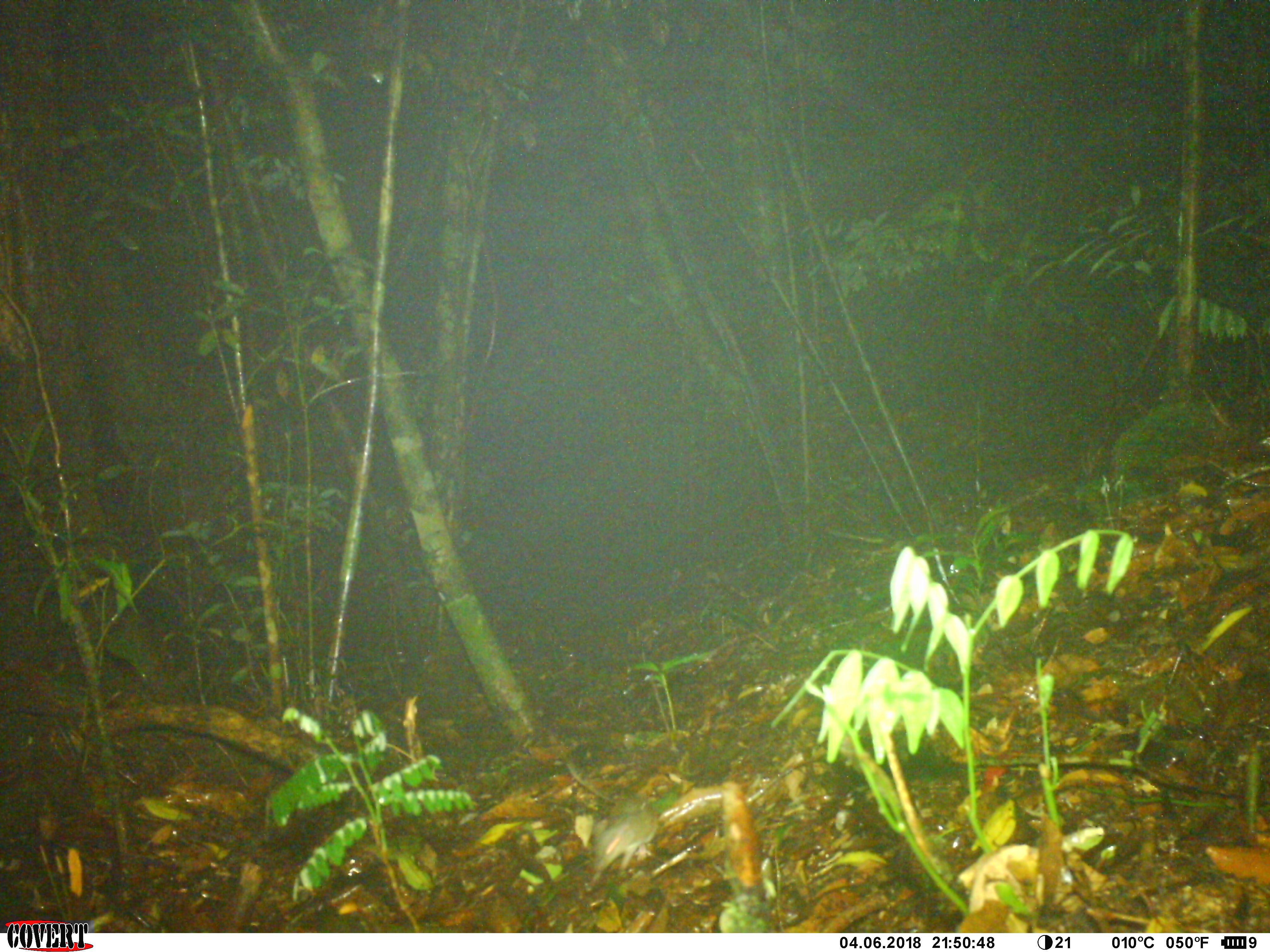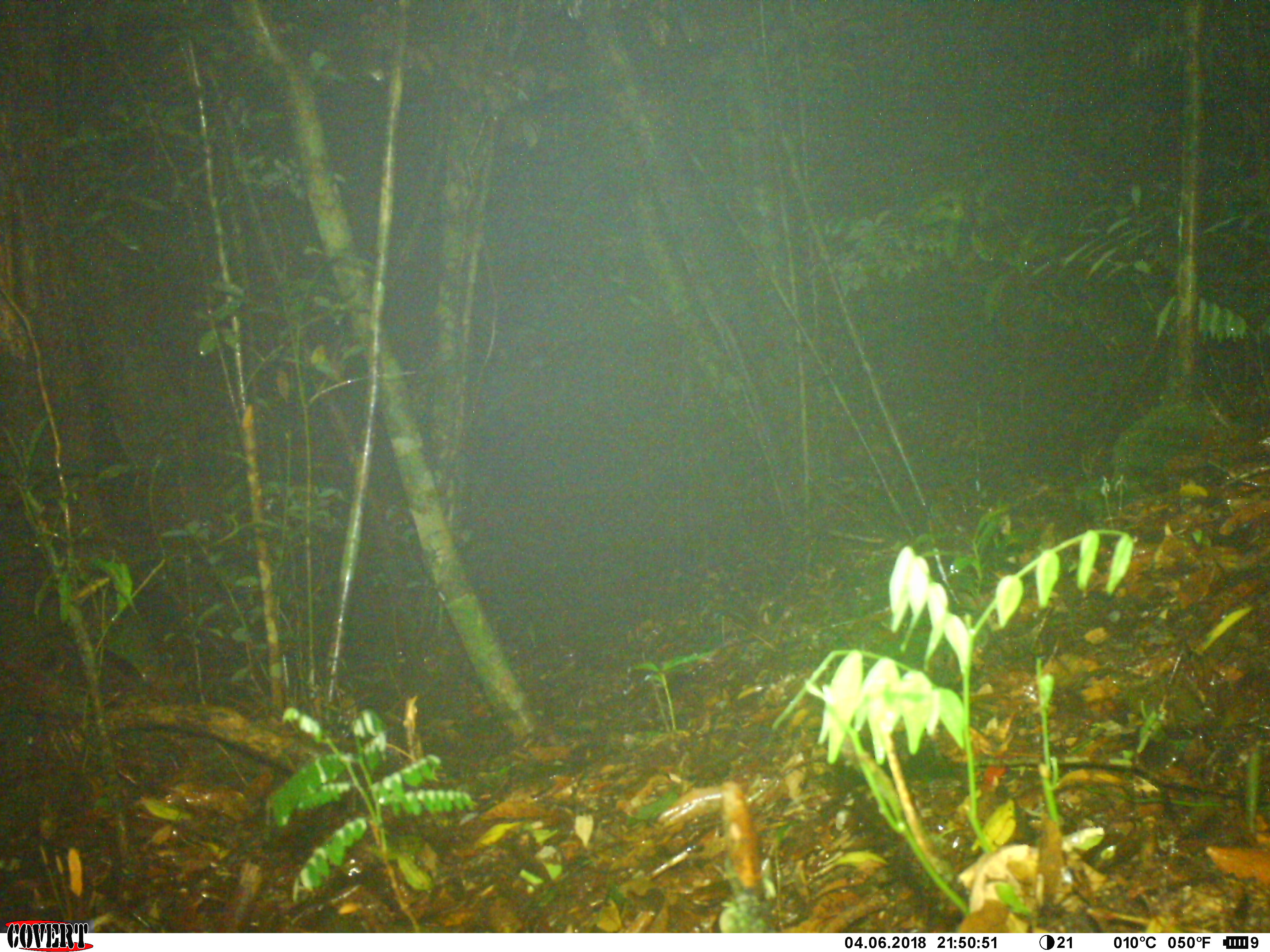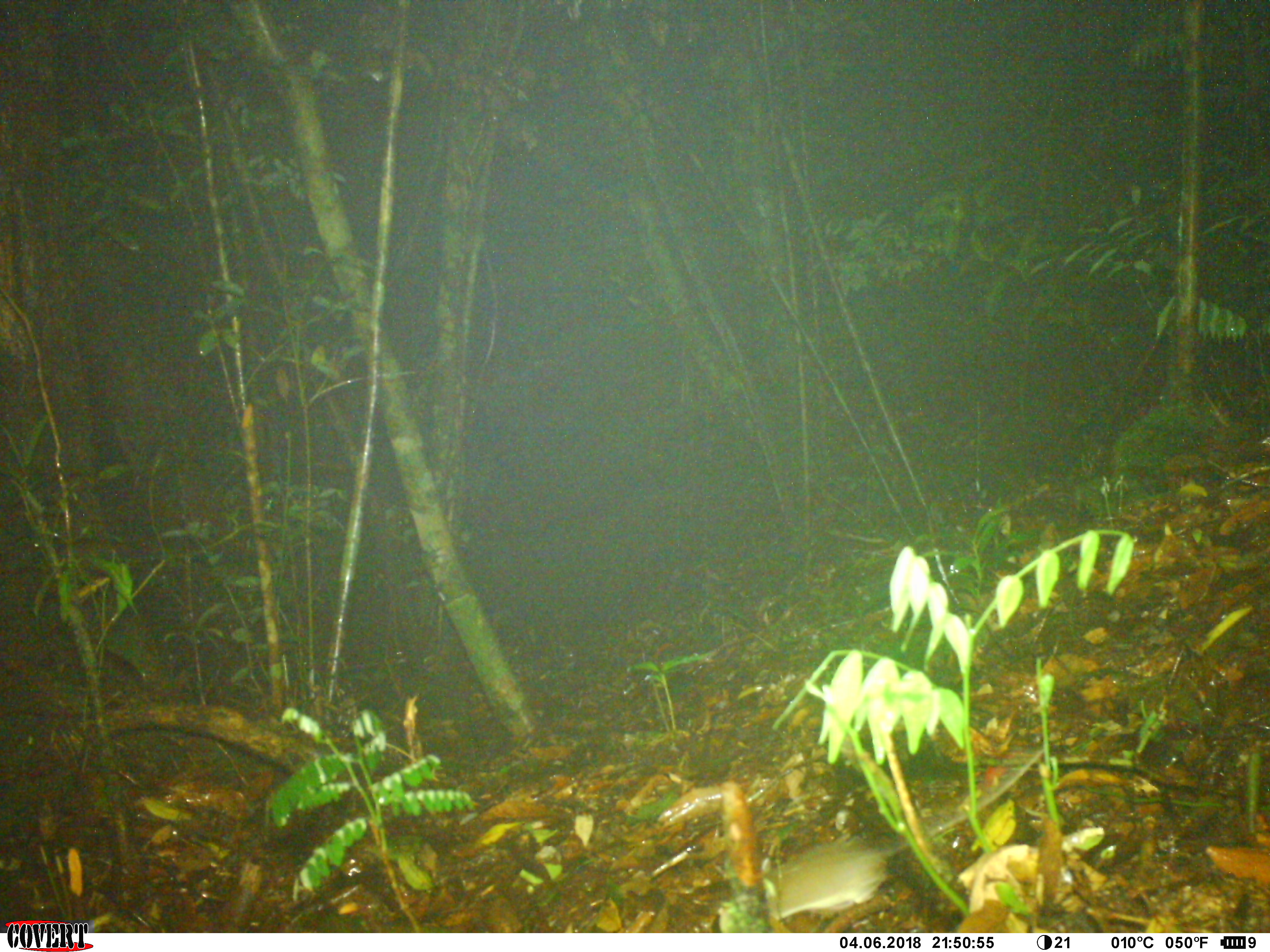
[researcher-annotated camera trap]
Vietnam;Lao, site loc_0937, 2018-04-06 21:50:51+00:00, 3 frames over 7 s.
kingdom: Animalia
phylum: Chordata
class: Mammalia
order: Rodentia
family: Muridae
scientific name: Muridae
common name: old-world mice and rats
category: unidentified murid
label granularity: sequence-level